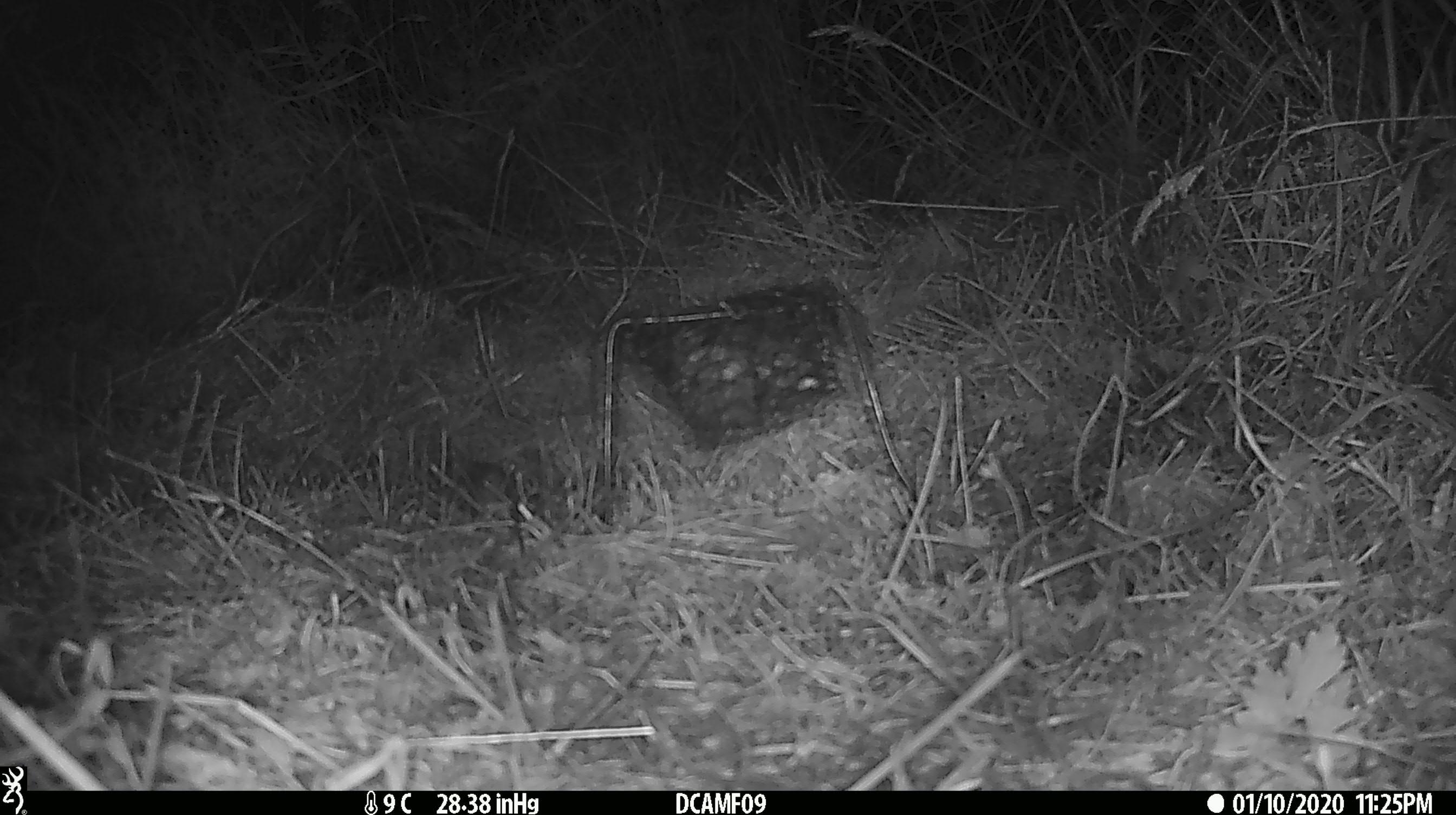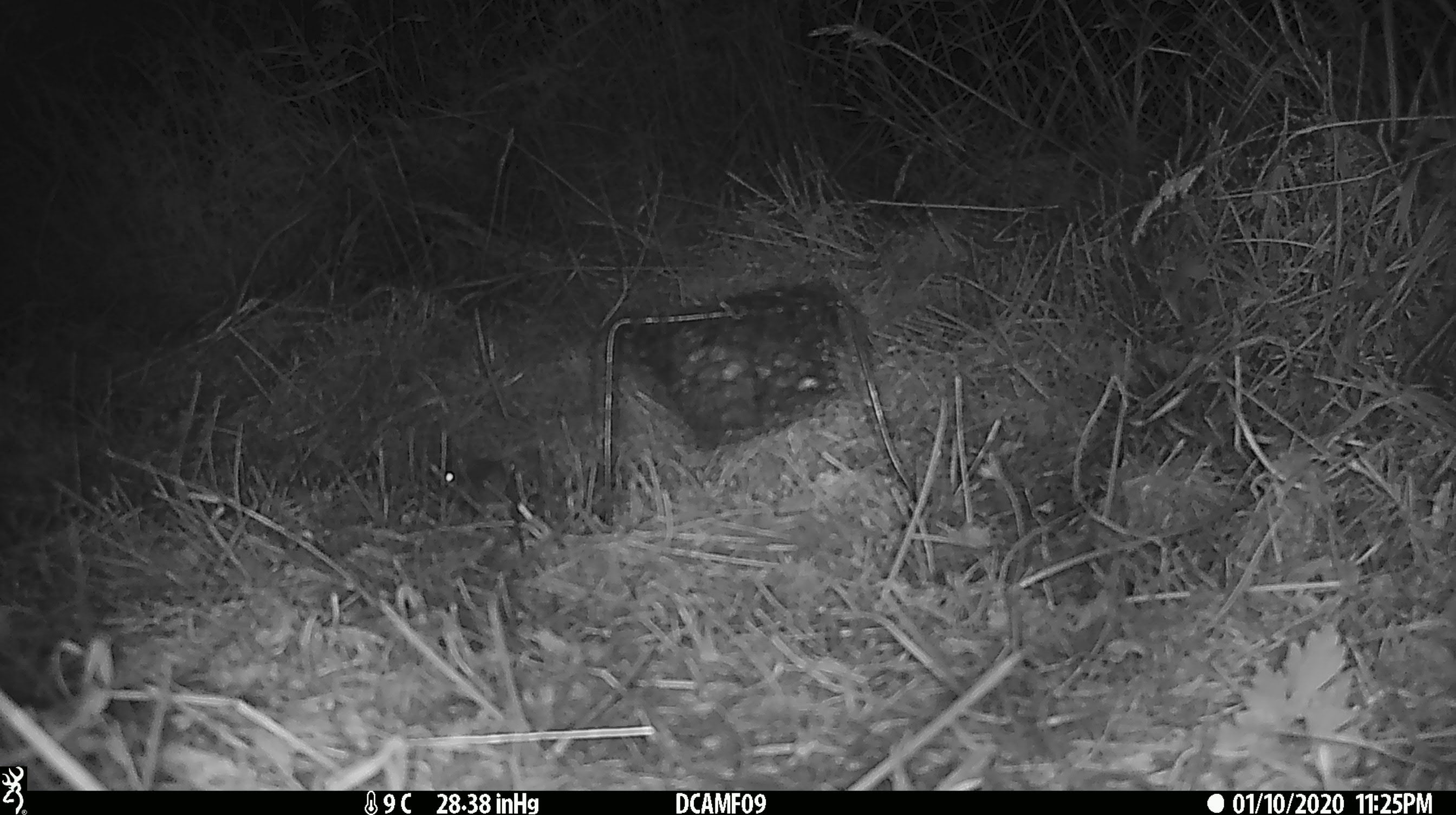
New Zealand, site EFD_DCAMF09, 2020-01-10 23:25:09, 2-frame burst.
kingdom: Animalia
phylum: Chordata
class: Mammalia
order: Rodentia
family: Muridae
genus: Mus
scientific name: Mus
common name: mouse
Mouse (Mus).